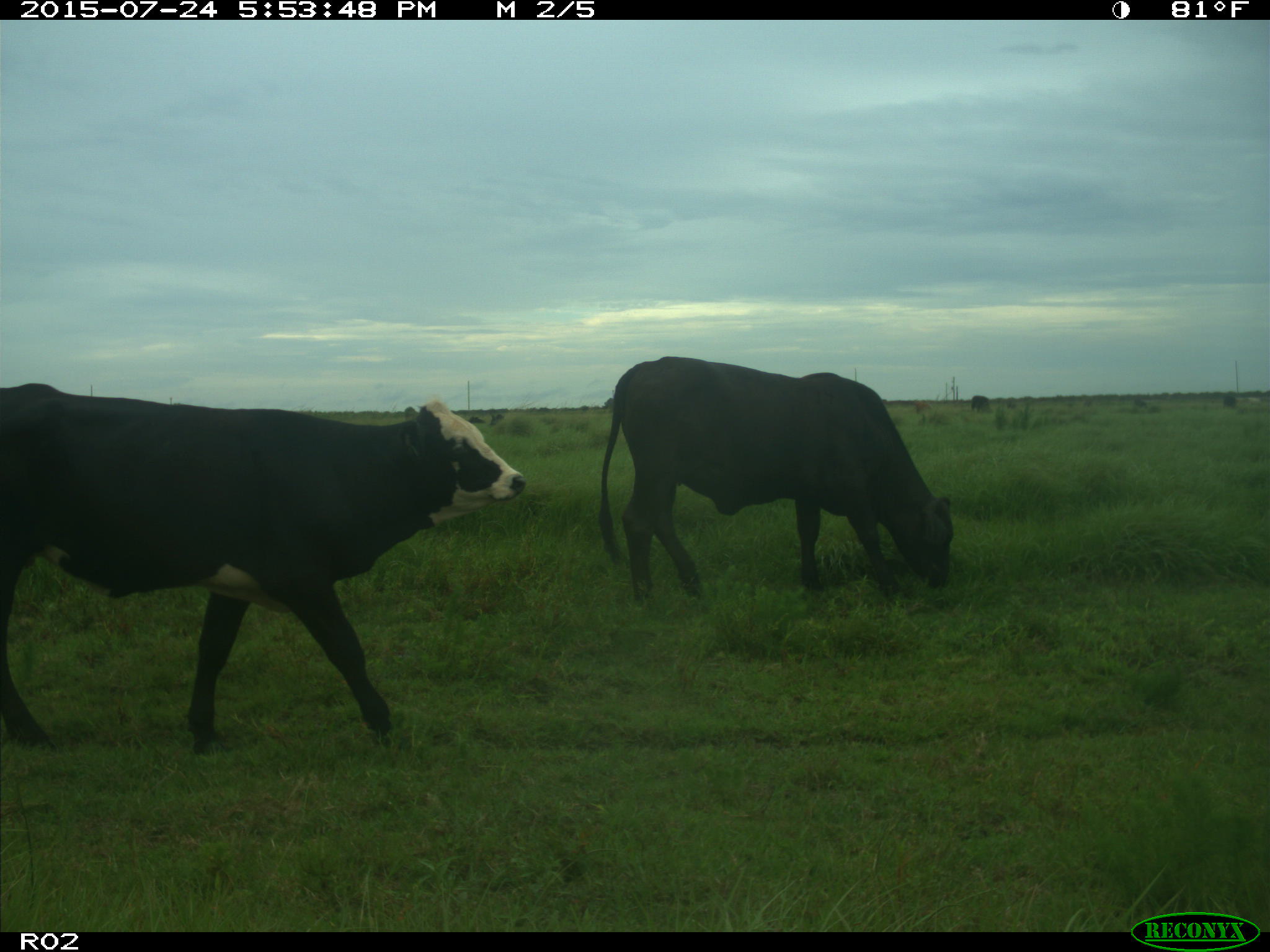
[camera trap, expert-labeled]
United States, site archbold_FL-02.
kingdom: Animalia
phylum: Chordata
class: Mammalia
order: Artiodactyla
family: Bovidae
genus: Bos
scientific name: Bos taurus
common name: domestic cow